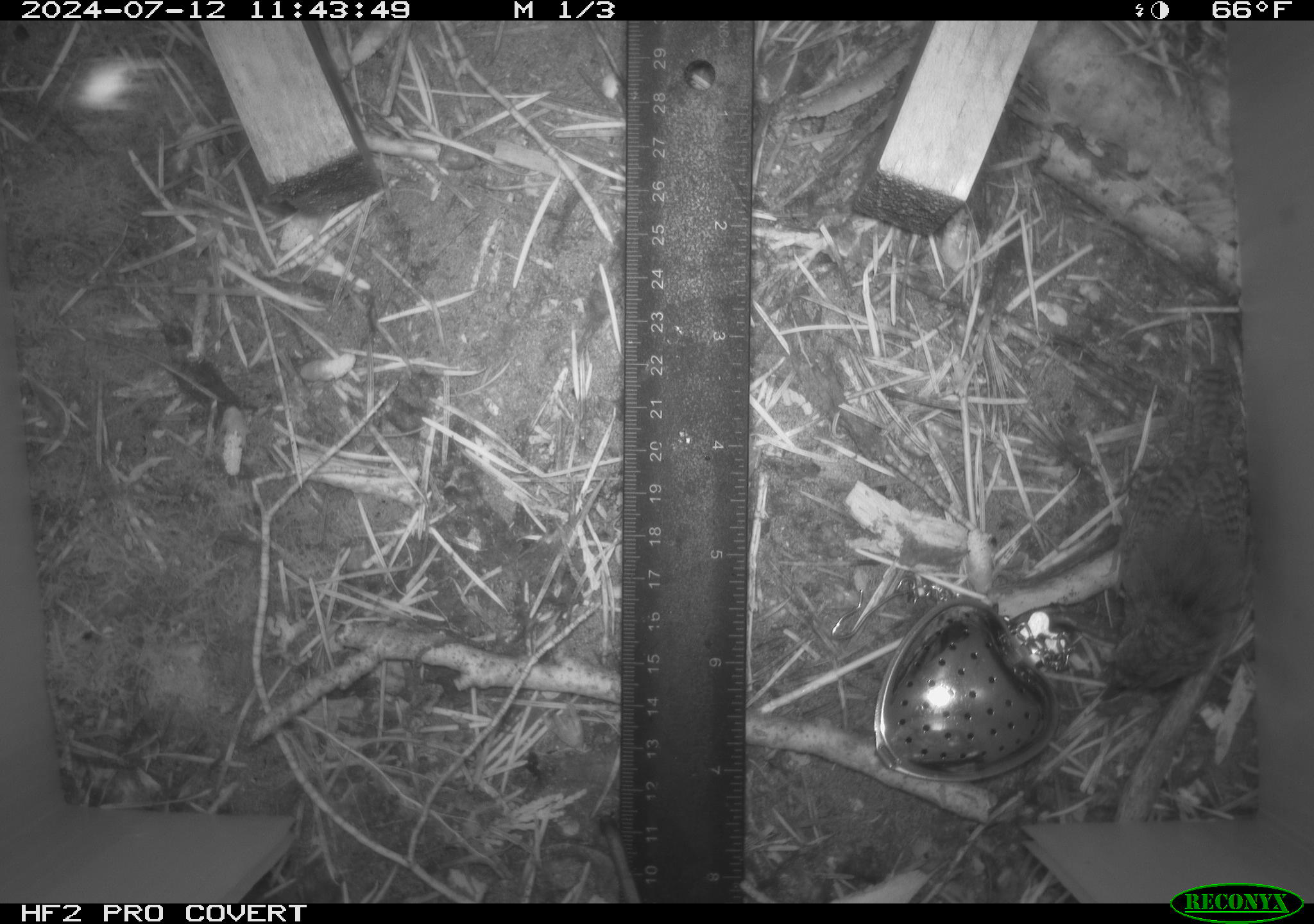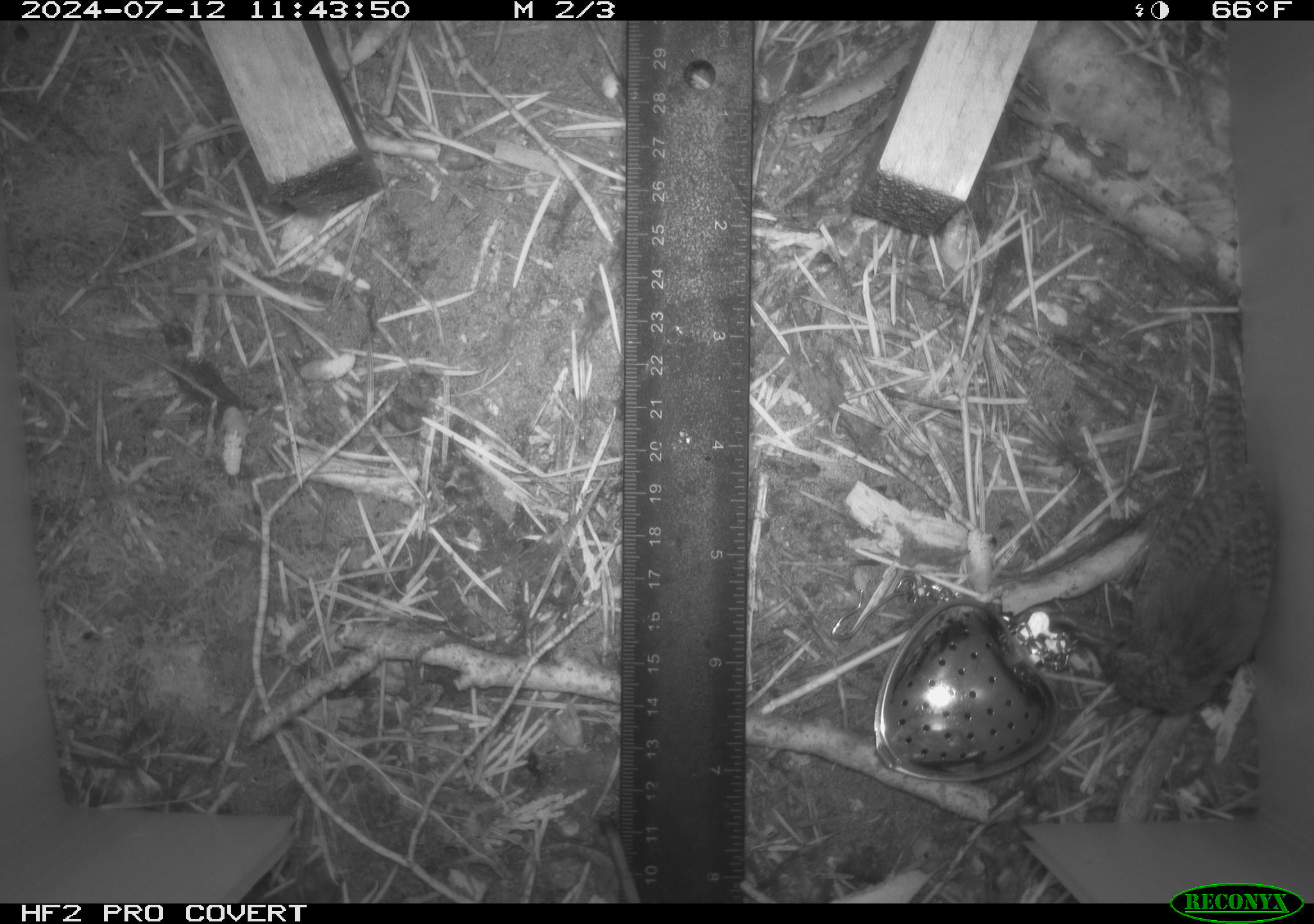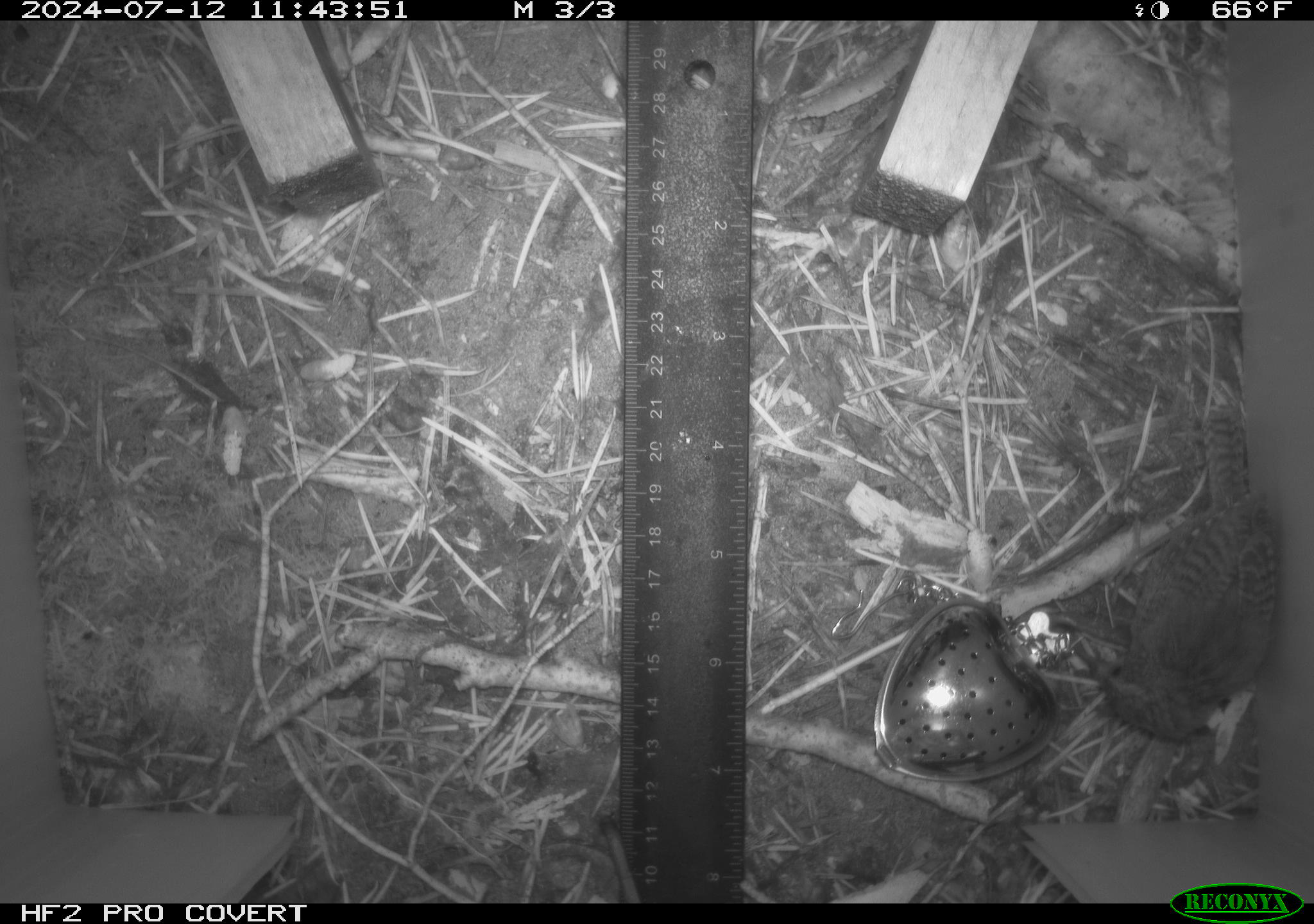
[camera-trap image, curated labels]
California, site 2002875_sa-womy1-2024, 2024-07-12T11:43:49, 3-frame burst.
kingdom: Animalia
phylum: Chordata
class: Aves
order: Passeriformes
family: Troglodytidae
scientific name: Troglodytidae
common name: wren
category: troglodytidae family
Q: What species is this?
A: Troglodytidae family (wren) (Troglodytidae).